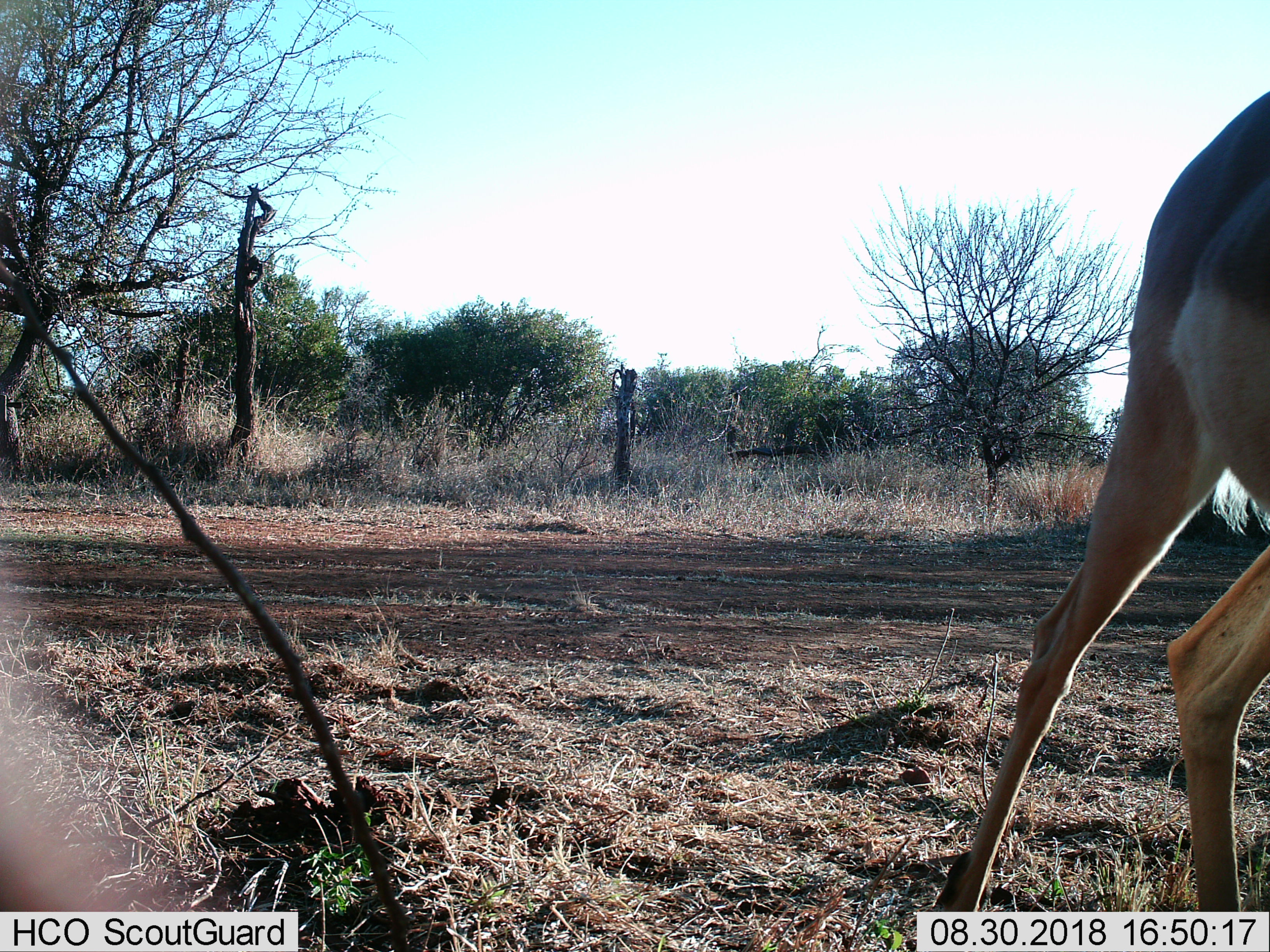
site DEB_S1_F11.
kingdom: Animalia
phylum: Chordata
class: Mammalia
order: Artiodactyla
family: Bovidae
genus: Aepyceros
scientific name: Aepyceros melampus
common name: impala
Impala (Aepyceros melampus), count 1. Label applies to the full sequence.